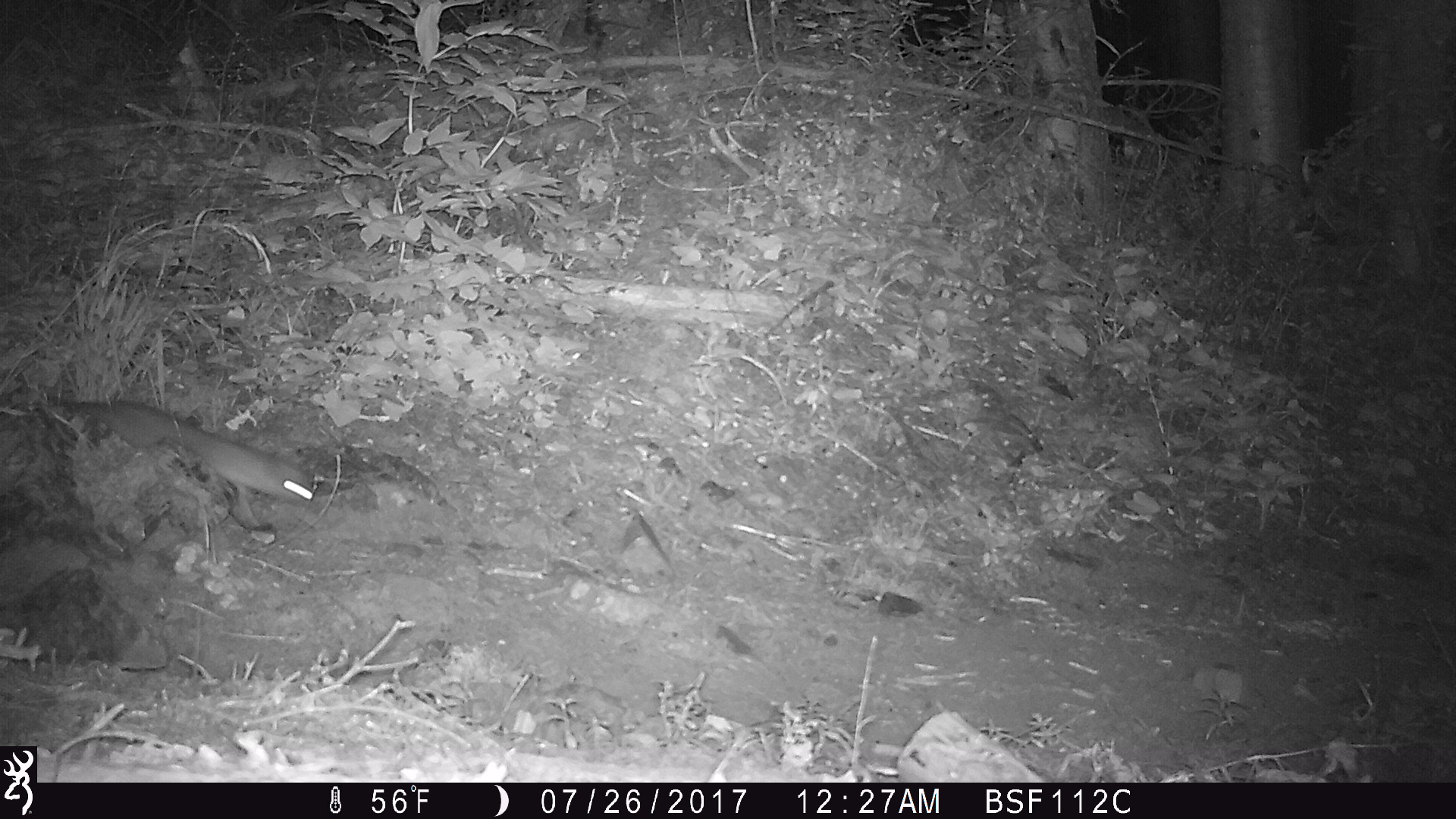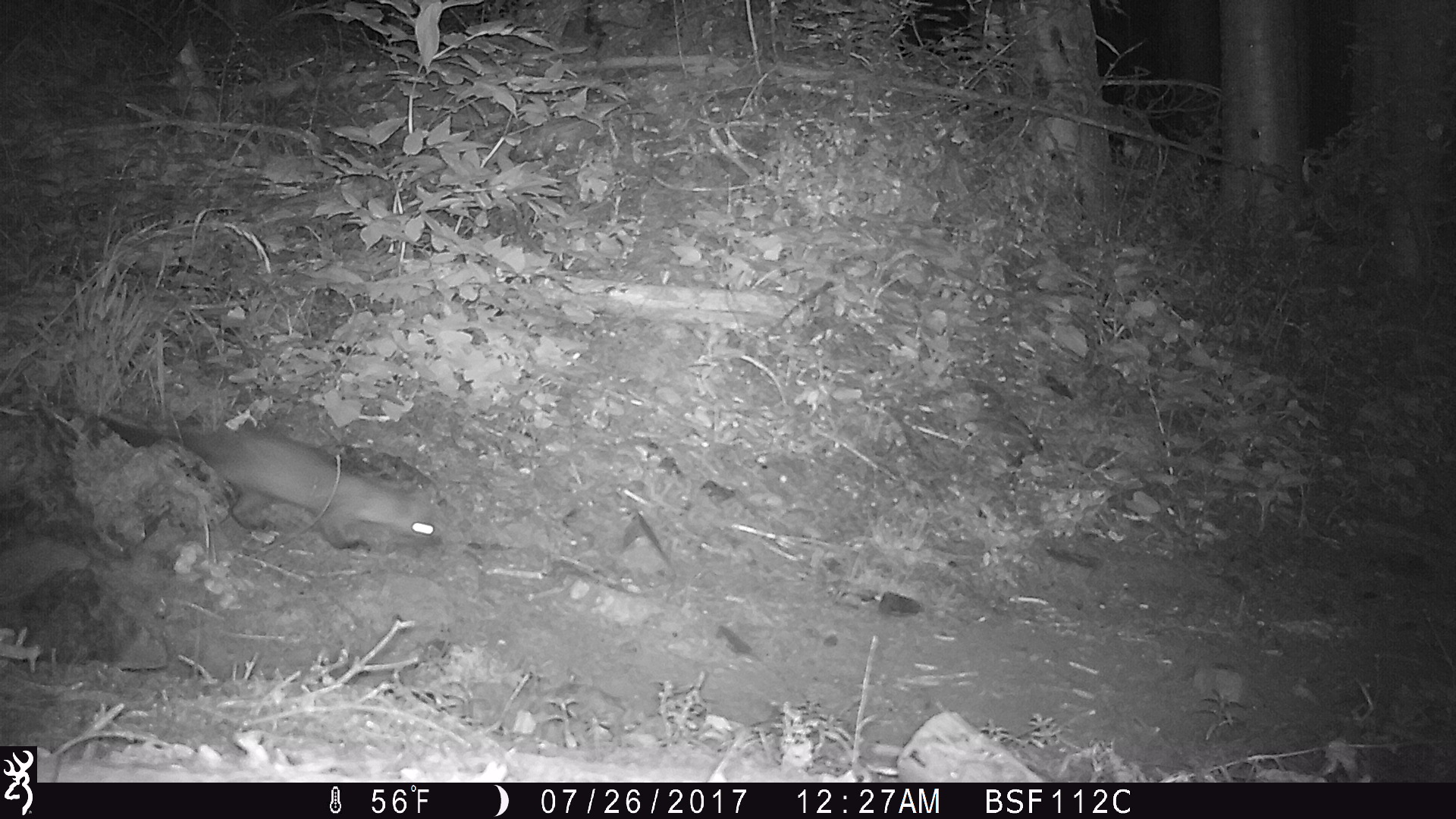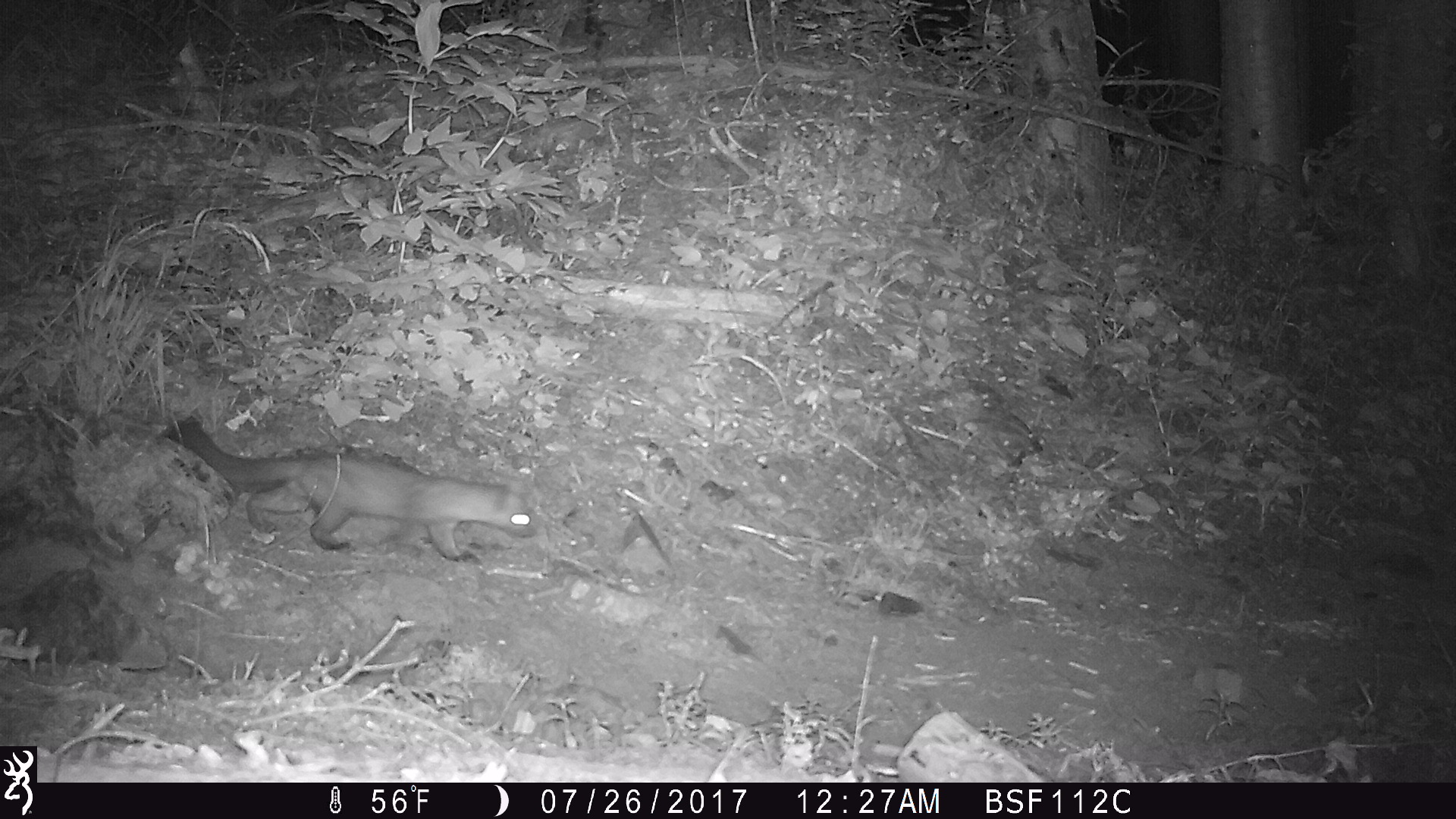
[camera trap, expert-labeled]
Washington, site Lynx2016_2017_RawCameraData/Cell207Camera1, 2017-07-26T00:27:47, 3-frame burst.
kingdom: Animalia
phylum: Chordata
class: Mammalia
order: Carnivora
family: Mustelidae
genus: Martes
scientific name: Martes americana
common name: american marten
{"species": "Martes americana (american marten)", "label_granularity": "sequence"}